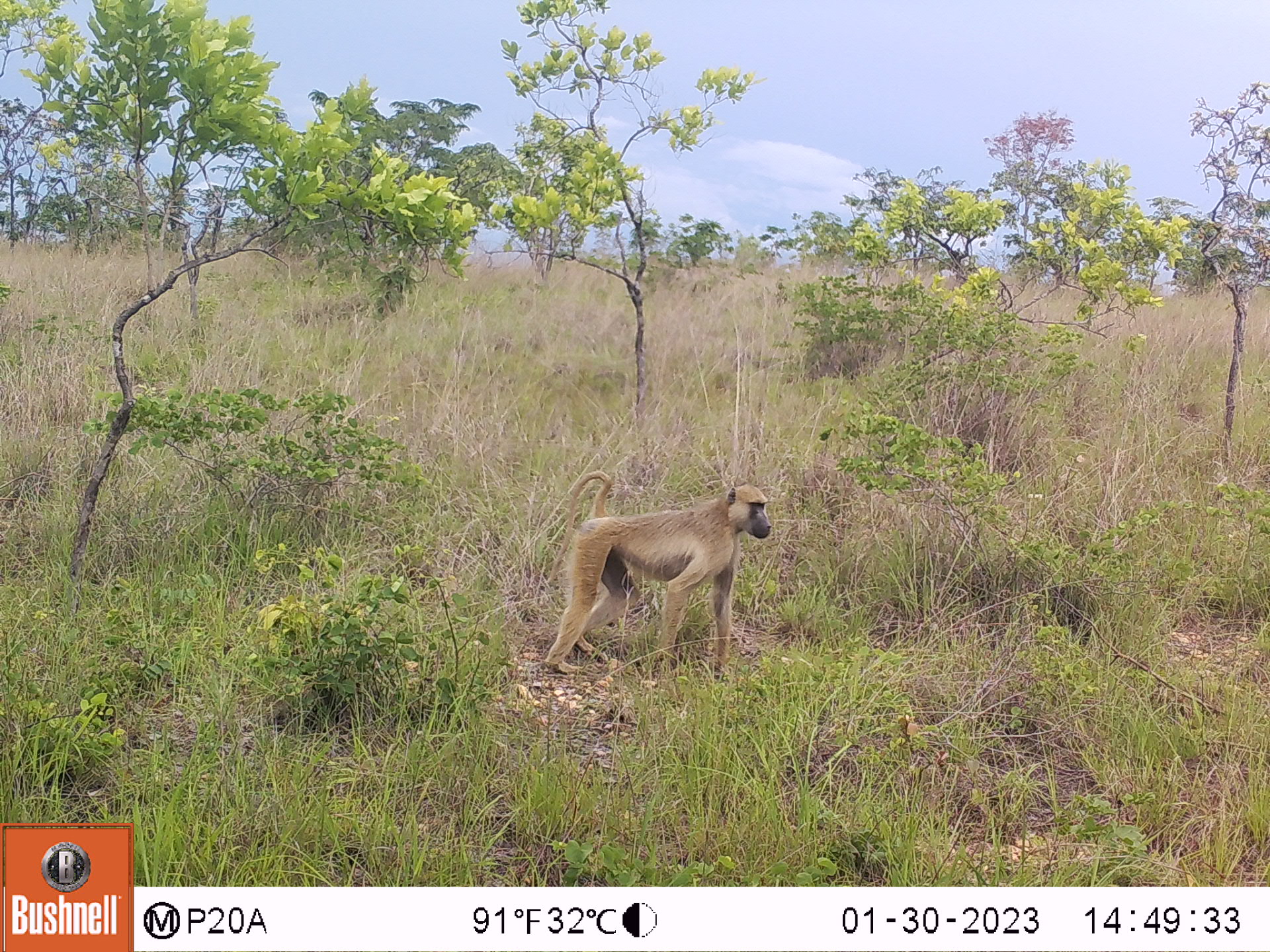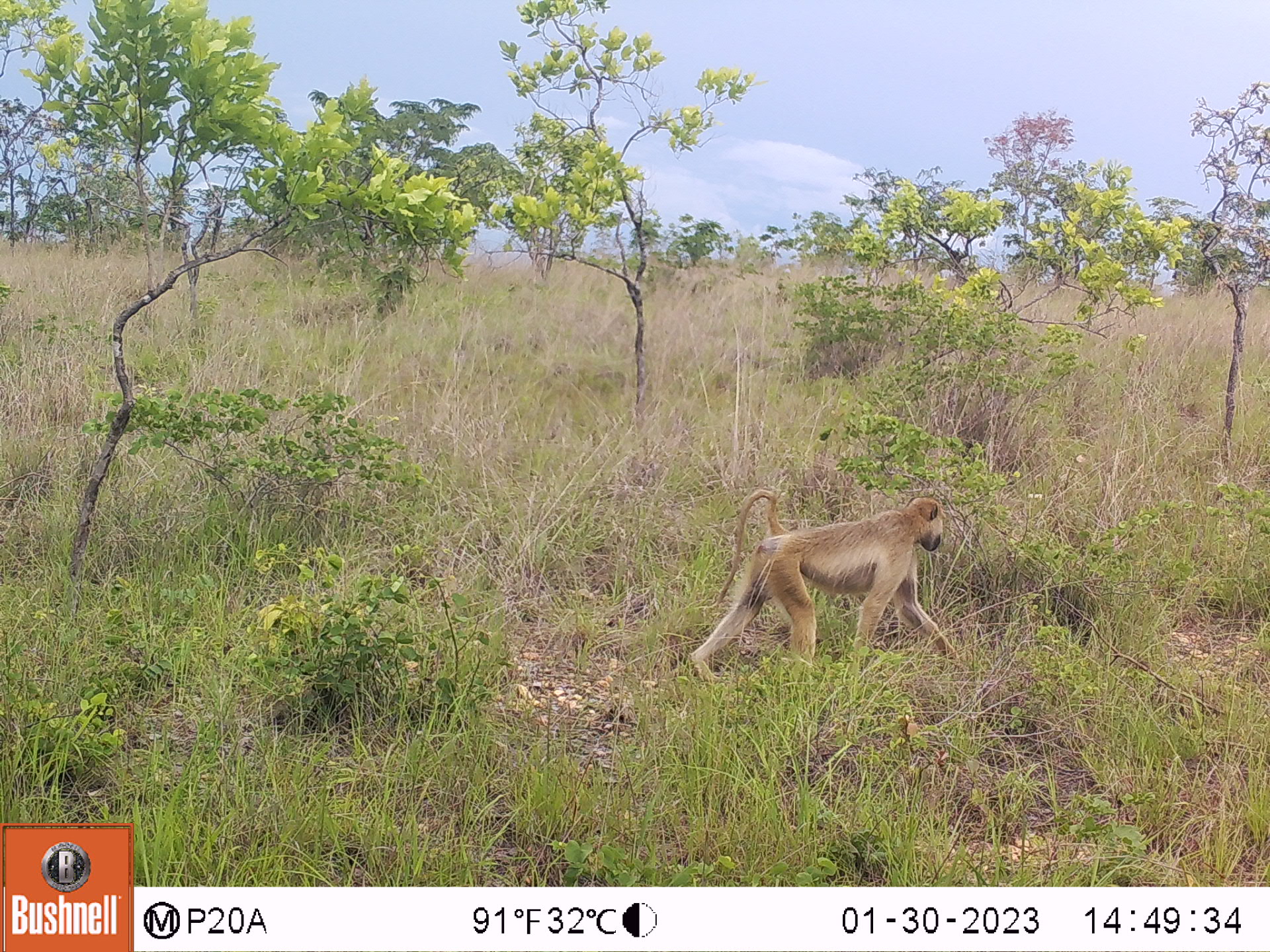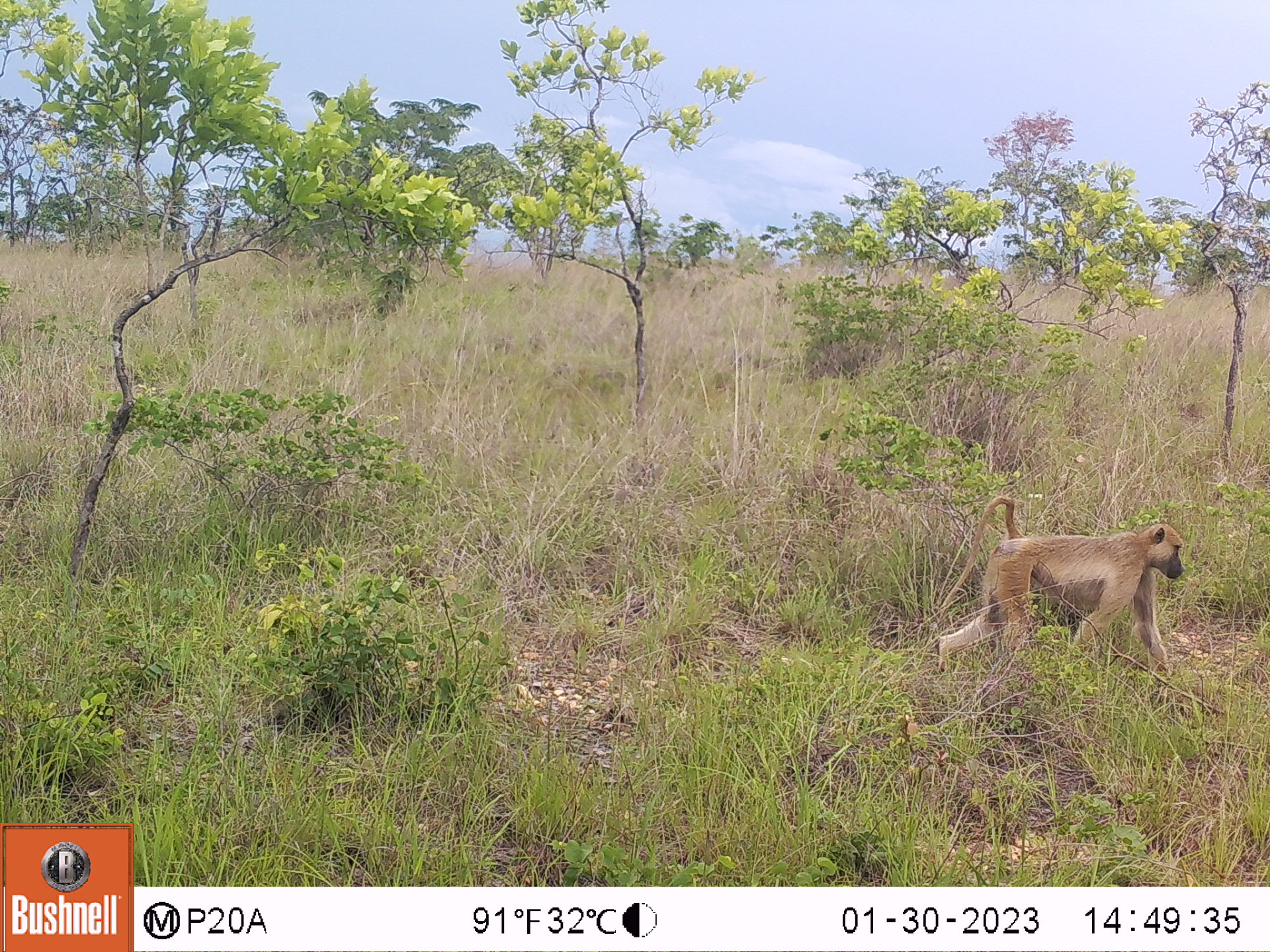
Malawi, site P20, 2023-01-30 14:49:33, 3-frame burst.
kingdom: Animalia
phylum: Chordata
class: Mammalia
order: Primates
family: Cercopithecidae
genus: Papio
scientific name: Papio cynocephalus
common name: yellow baboon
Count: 1.